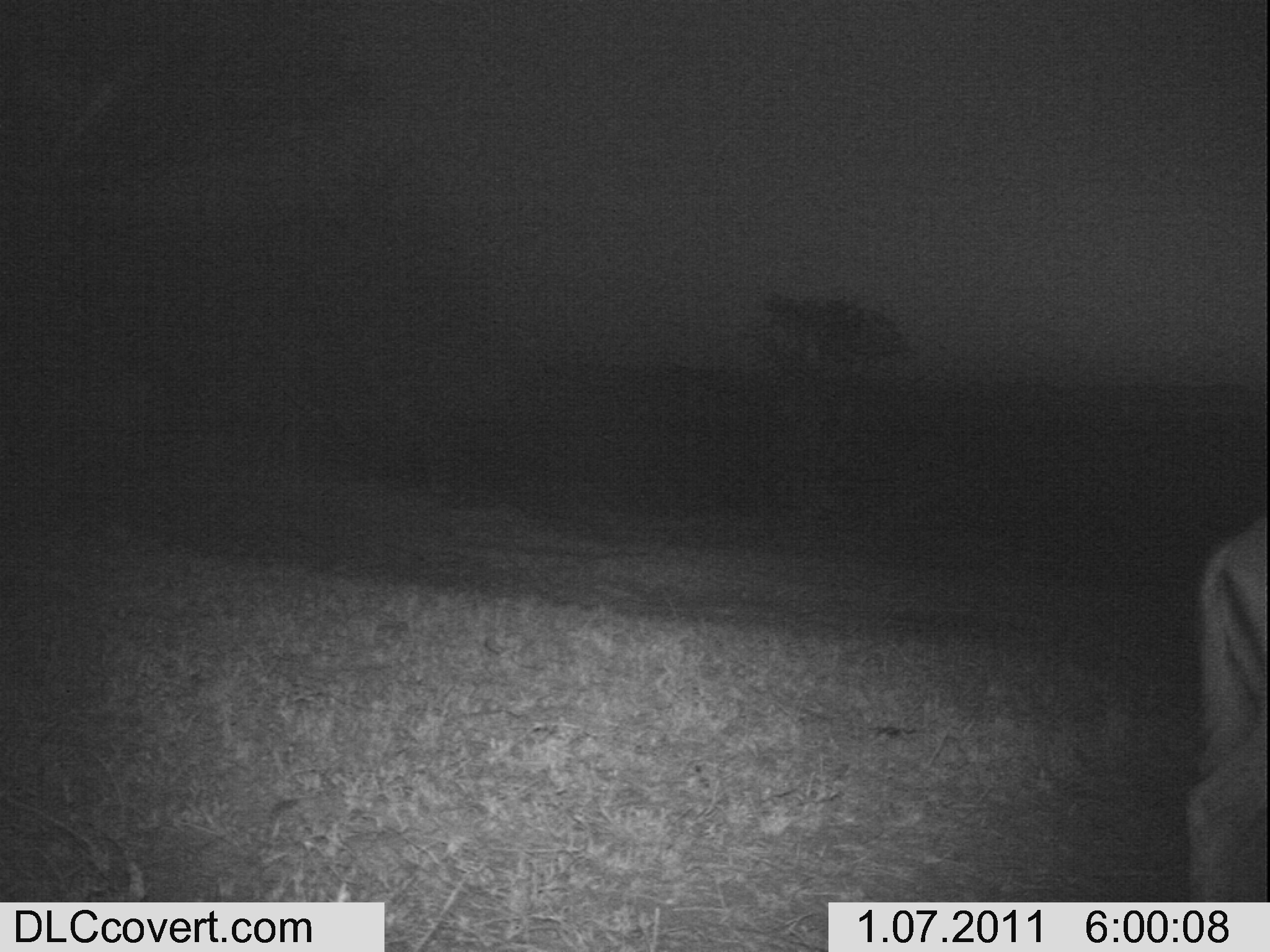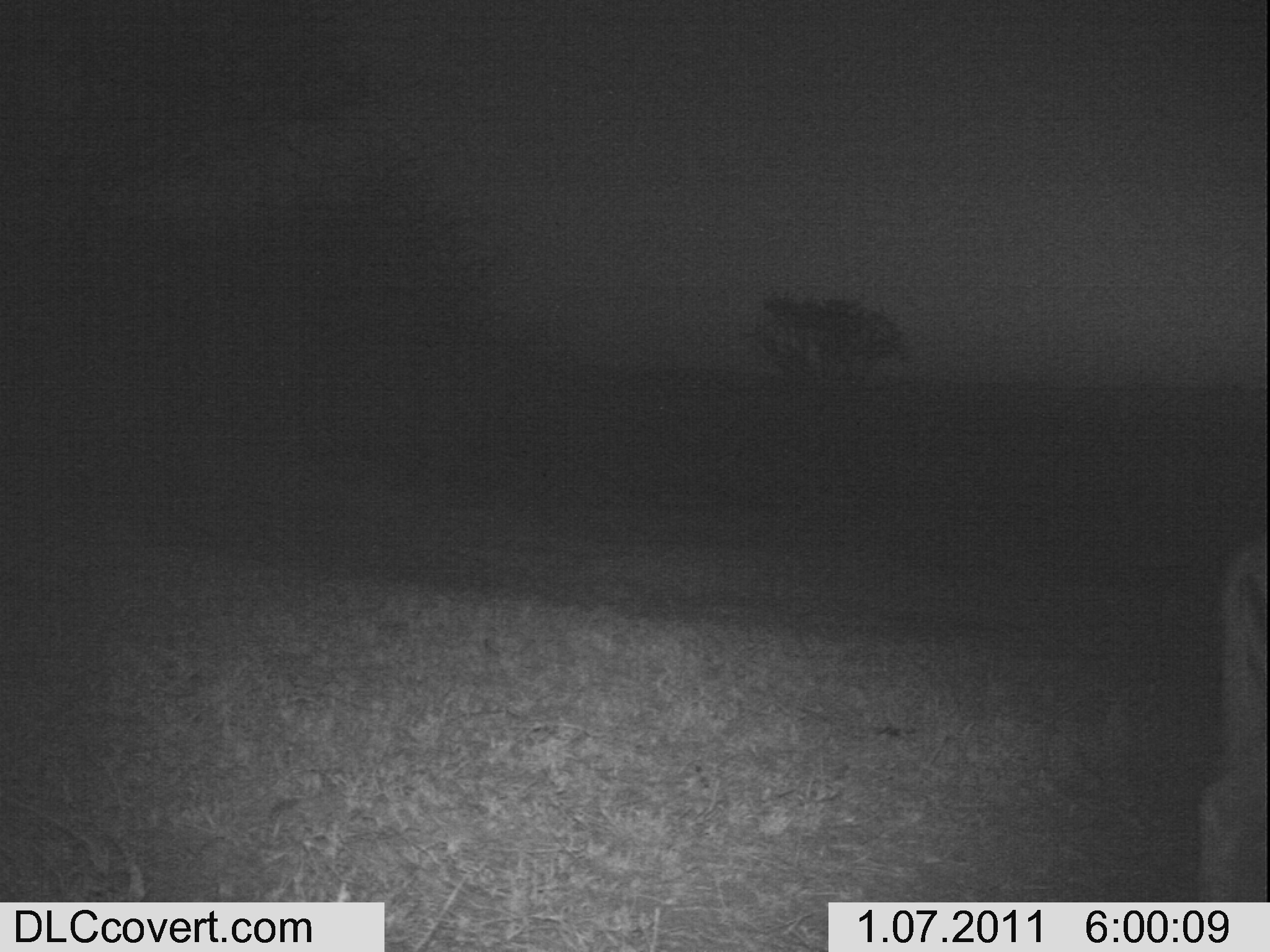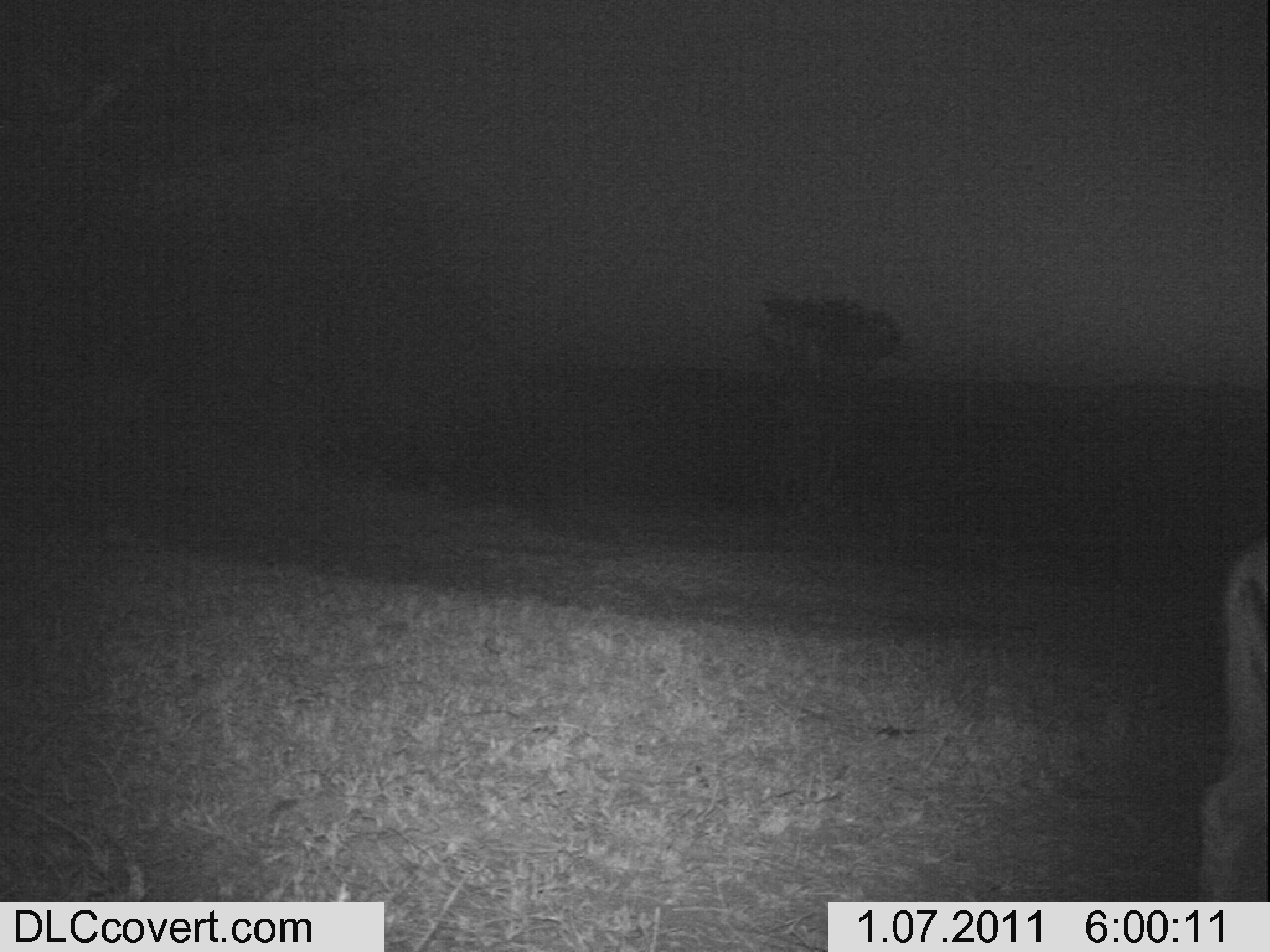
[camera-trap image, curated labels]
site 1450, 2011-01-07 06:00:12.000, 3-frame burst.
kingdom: Animalia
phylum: Chordata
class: Mammalia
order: Artiodactyla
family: Bovidae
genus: Aepyceros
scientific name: Aepyceros melampus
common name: impala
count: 1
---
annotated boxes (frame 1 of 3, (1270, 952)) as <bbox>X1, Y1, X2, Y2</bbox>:
aepyceros melampus: <bbox>1176, 514, 1268, 900</bbox>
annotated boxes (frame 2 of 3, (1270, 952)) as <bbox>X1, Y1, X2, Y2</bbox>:
aepyceros melampus: <bbox>1196, 518, 1270, 901</bbox>